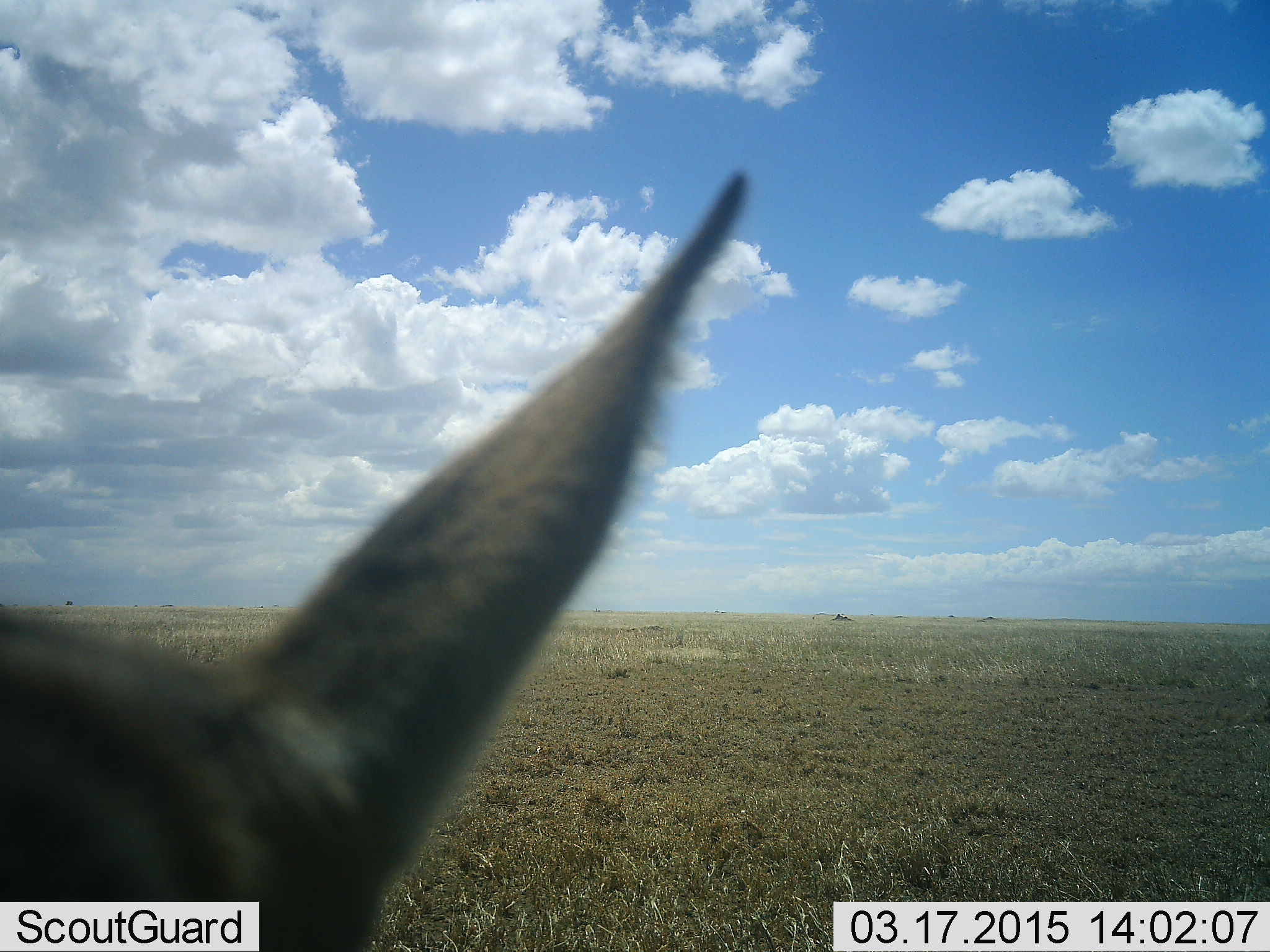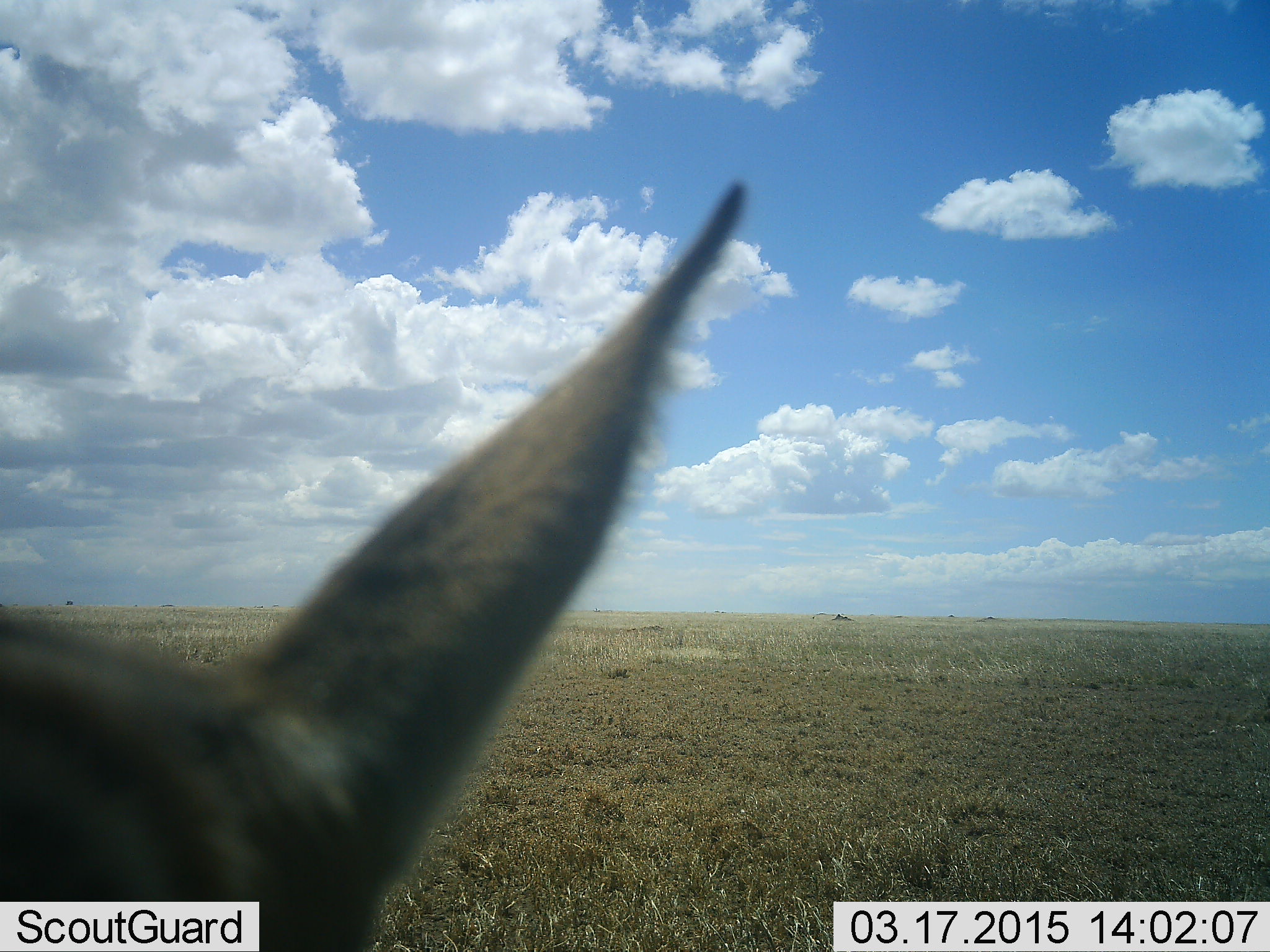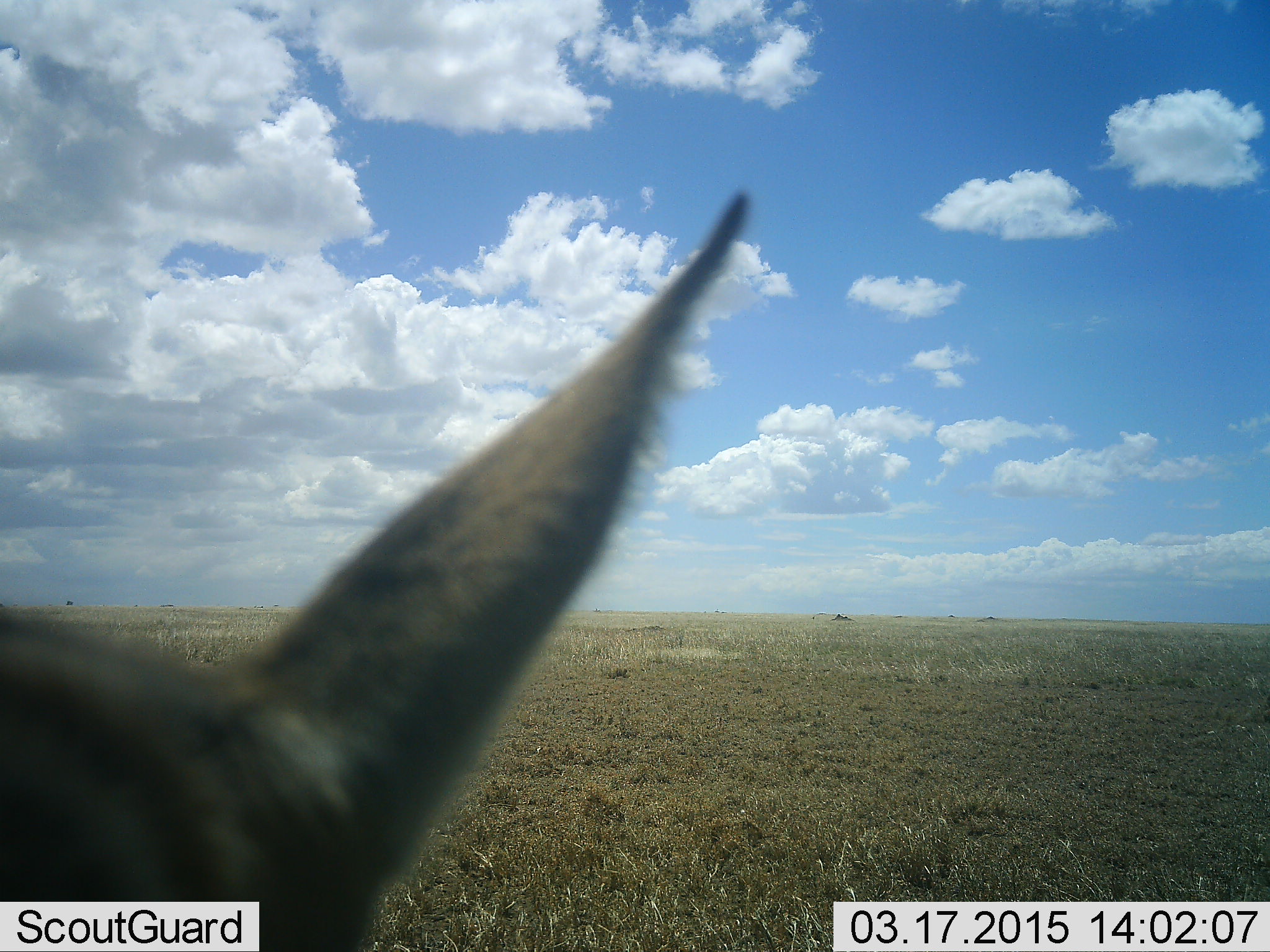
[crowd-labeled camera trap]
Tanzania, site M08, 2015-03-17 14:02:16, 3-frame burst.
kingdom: Animalia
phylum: Chordata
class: Mammalia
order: Artiodactyla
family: Bovidae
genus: Eudorcas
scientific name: Eudorcas thomsonii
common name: thomson's gazelle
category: gazellethomsons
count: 1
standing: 90%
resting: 10%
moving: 0%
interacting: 0%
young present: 0%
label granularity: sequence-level